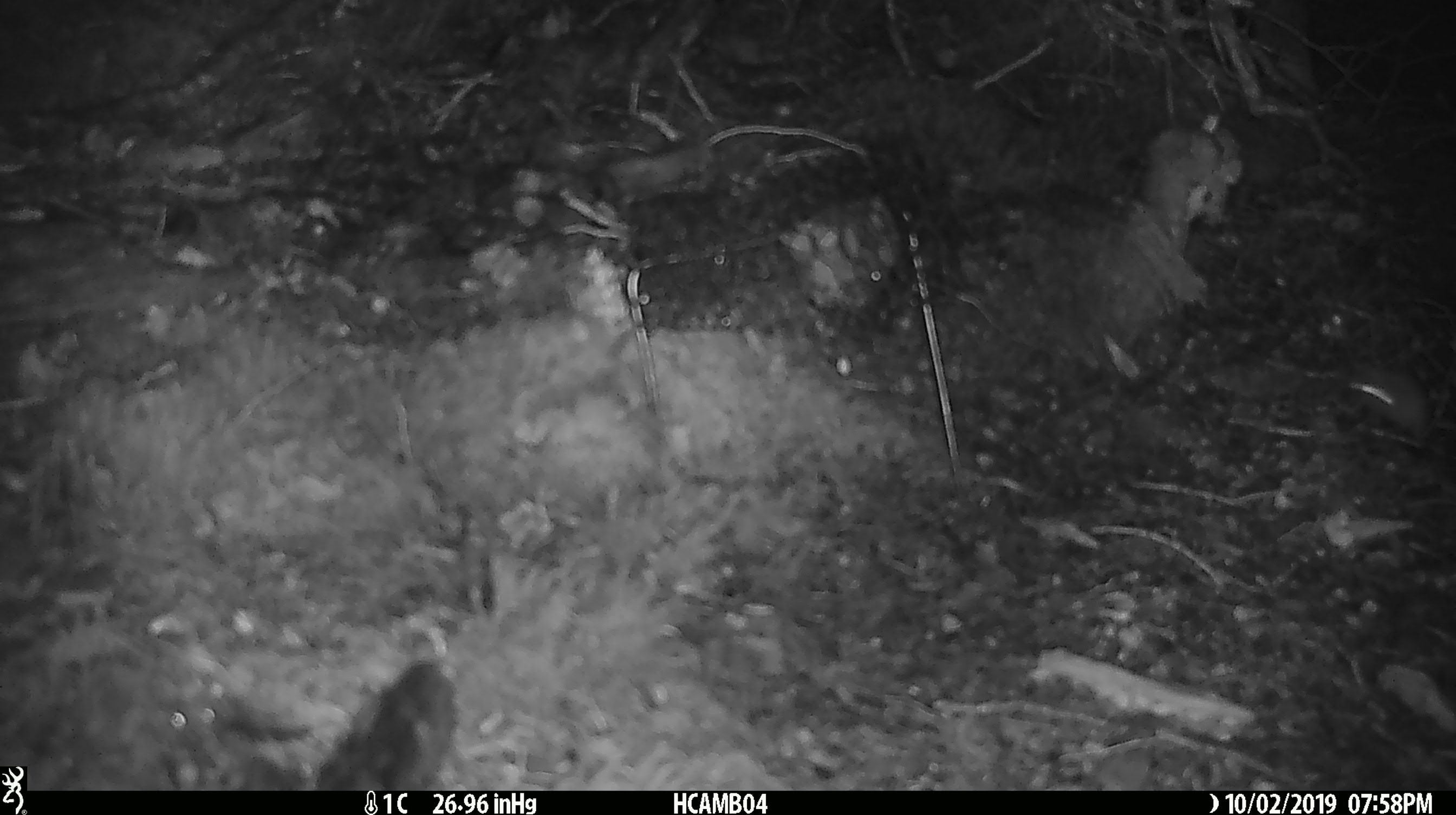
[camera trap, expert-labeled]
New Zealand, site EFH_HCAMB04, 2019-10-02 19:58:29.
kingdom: Animalia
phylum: Chordata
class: Mammalia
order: Rodentia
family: Muridae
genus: Mus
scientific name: Mus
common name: mouse